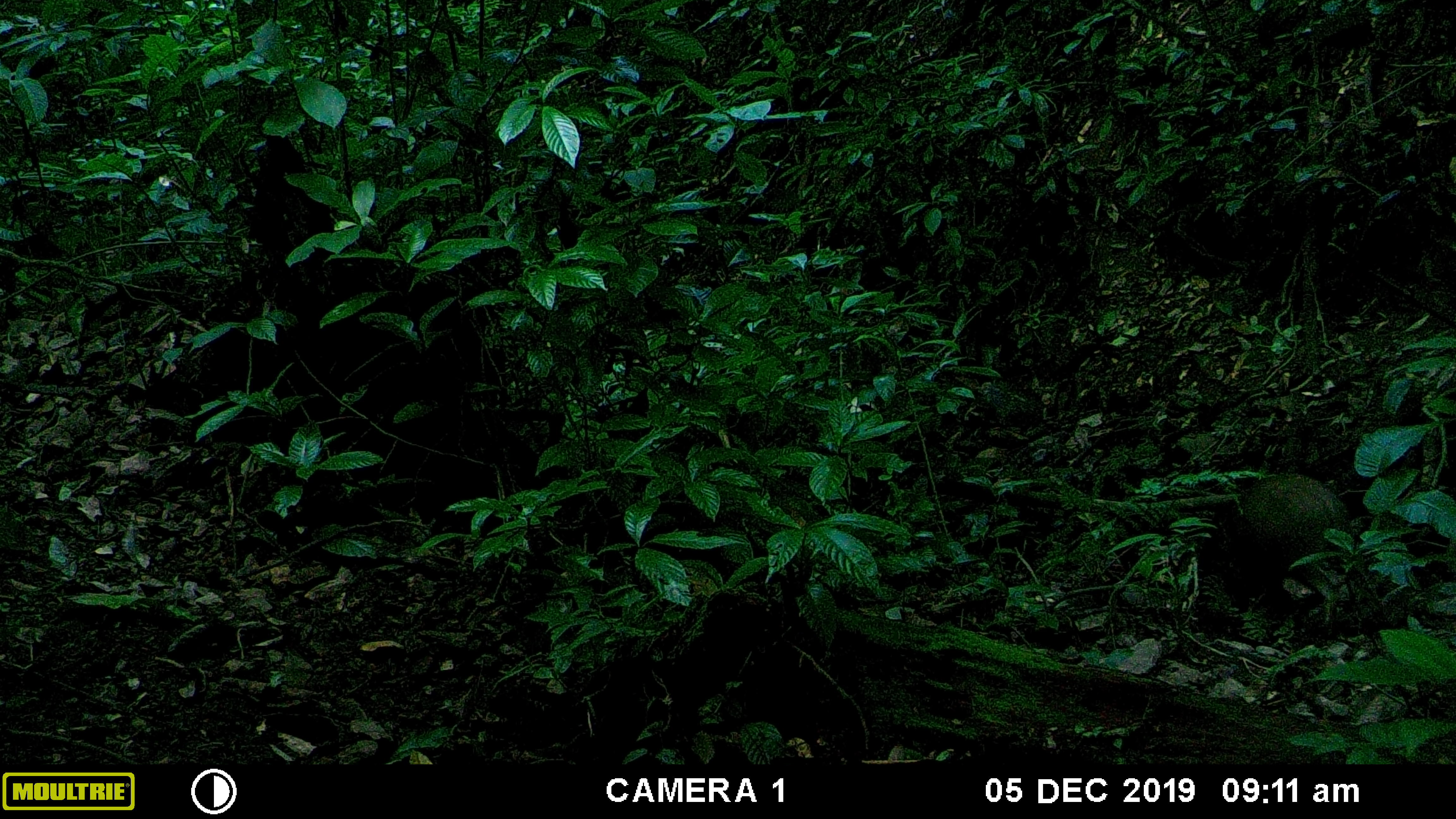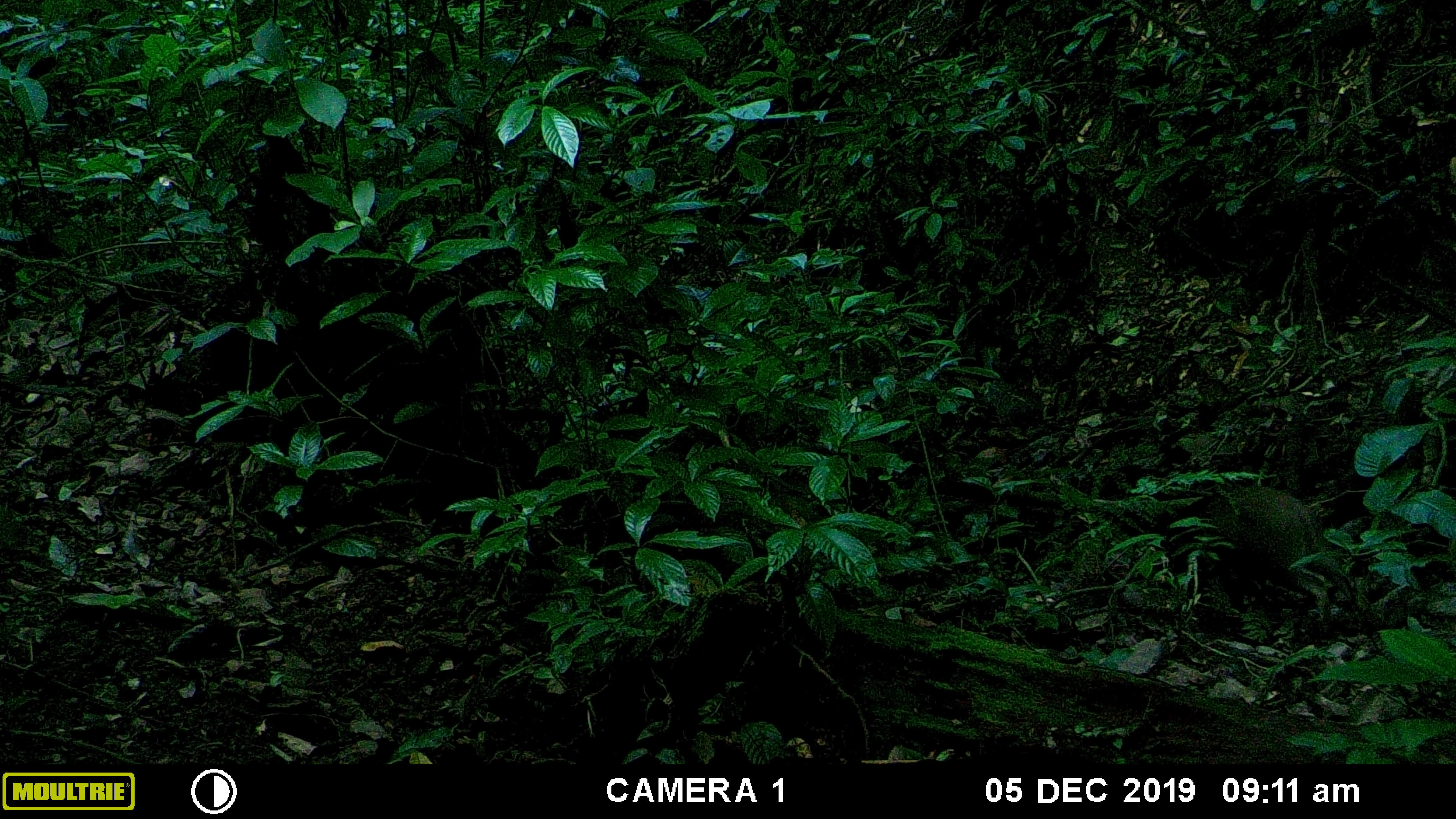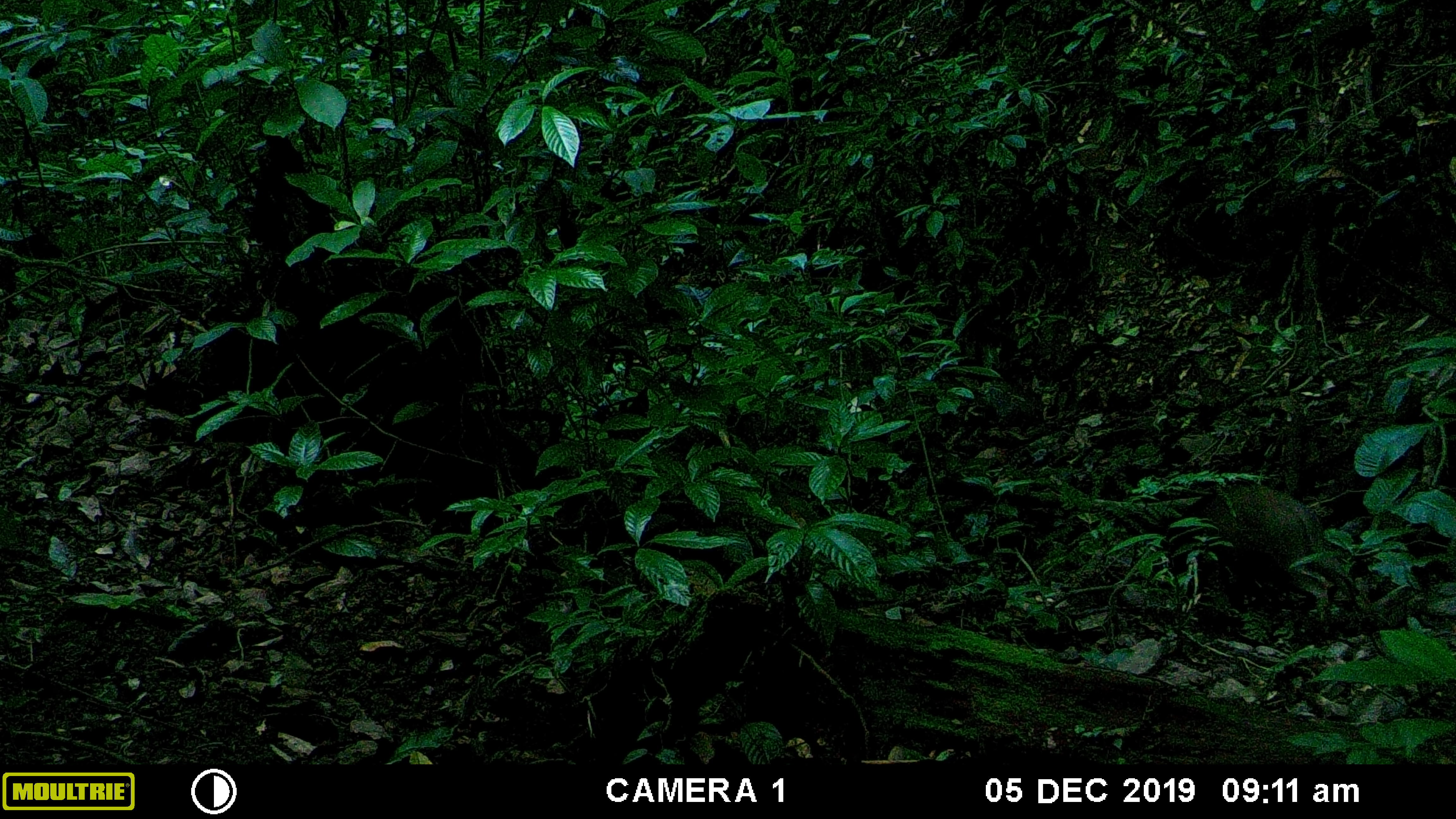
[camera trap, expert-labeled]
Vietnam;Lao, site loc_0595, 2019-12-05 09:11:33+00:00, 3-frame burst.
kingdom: Animalia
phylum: Chordata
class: Mammalia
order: Artiodactyla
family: Suidae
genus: Sus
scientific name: Sus scrofa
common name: eurasian wild pig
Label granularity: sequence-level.